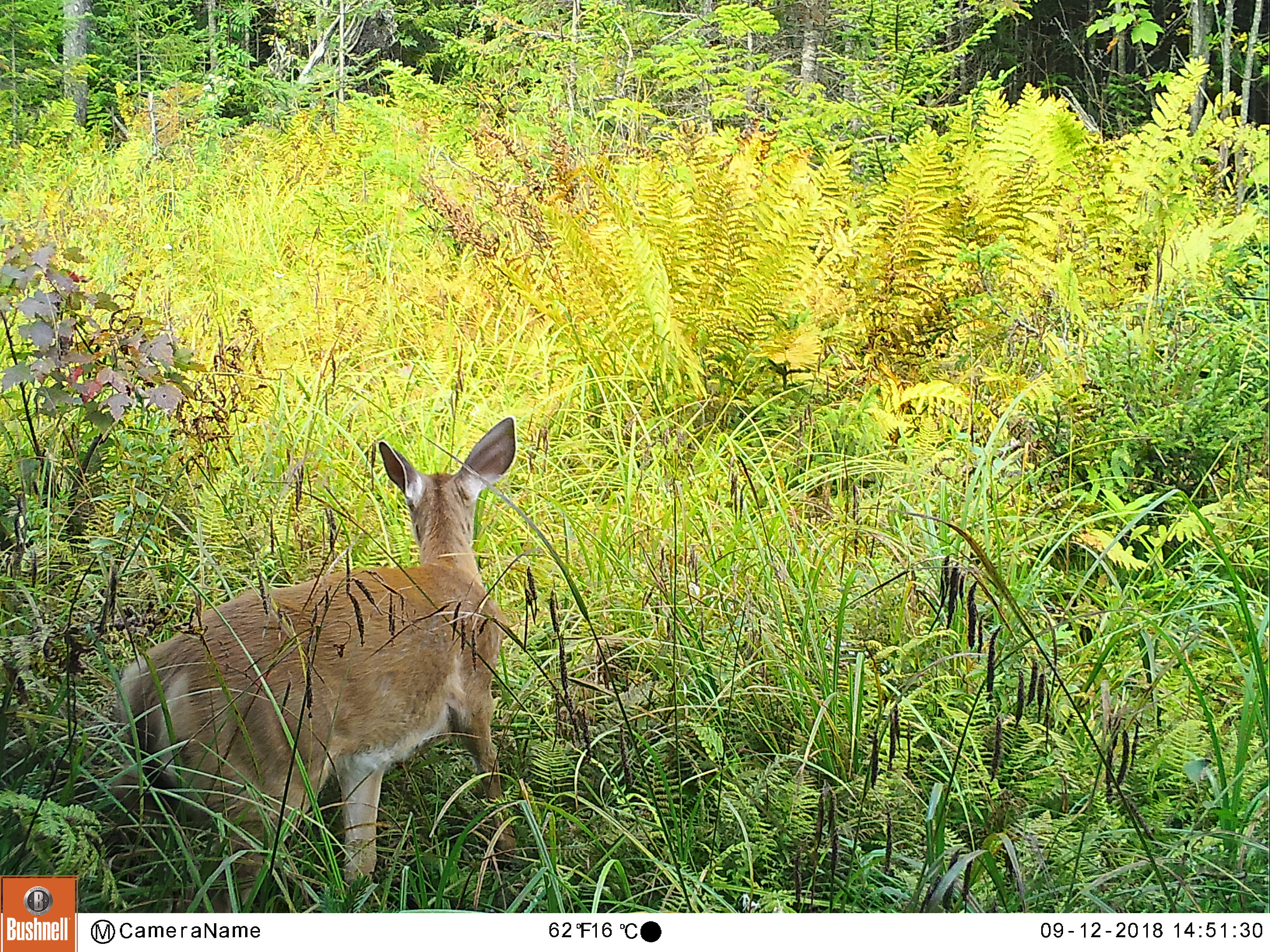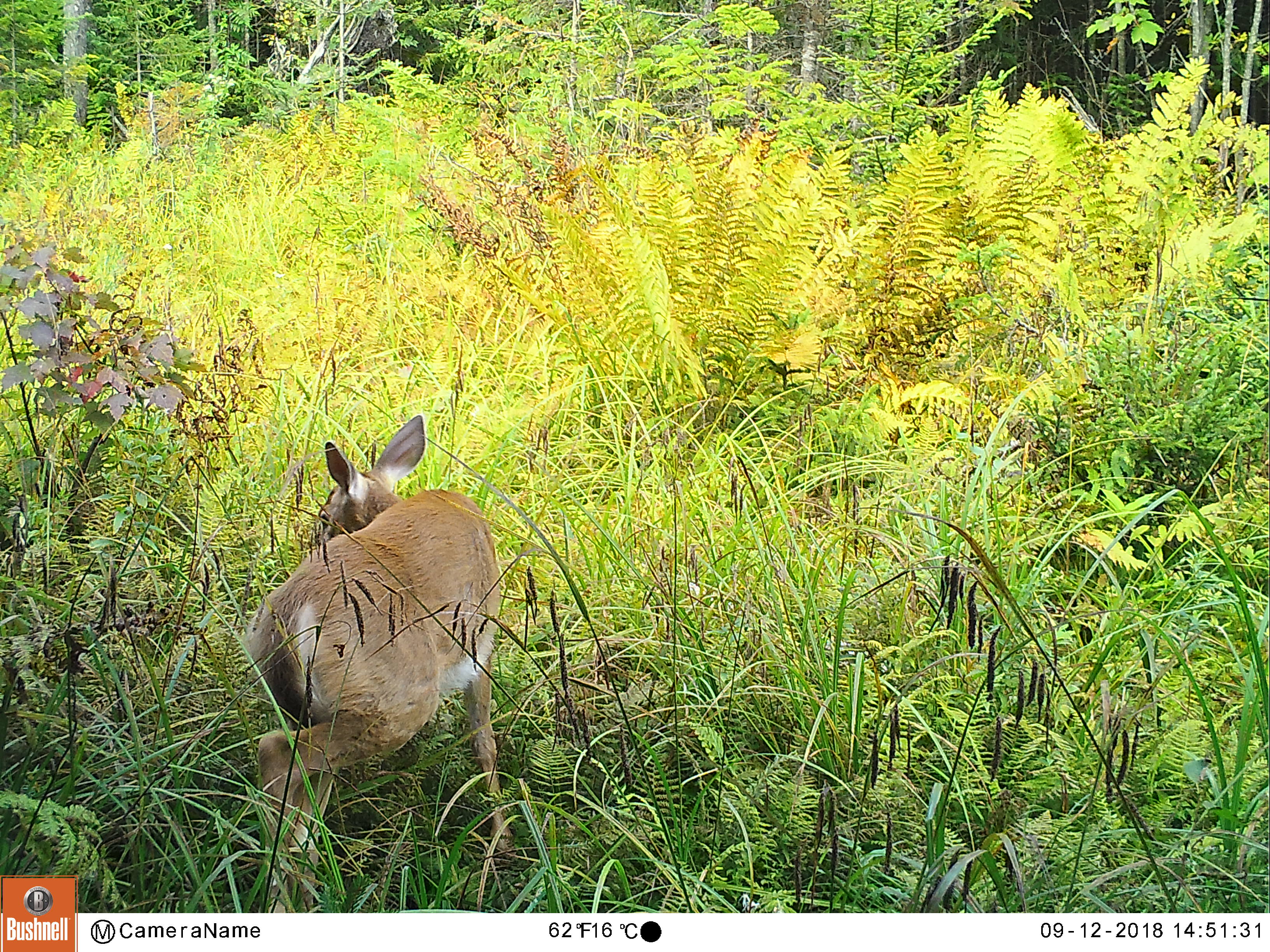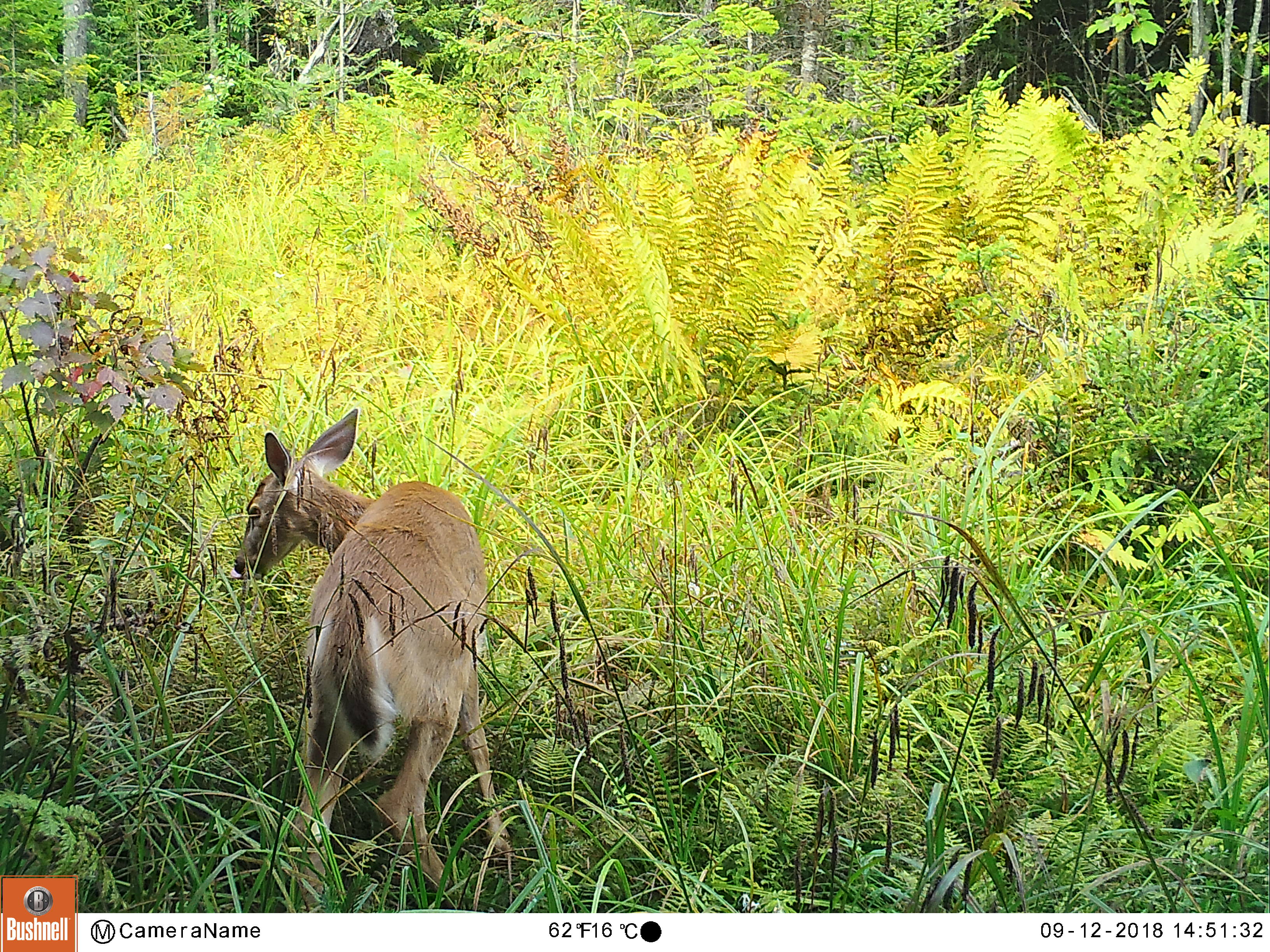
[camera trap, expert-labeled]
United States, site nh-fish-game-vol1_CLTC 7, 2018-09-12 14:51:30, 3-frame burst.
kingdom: Animalia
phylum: Chordata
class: Mammalia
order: Artiodactyla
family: Cervidae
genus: Odocoileus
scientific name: Odocoileus virginianus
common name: white-tailed deer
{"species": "white-tailed deer (Odocoileus virginianus)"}